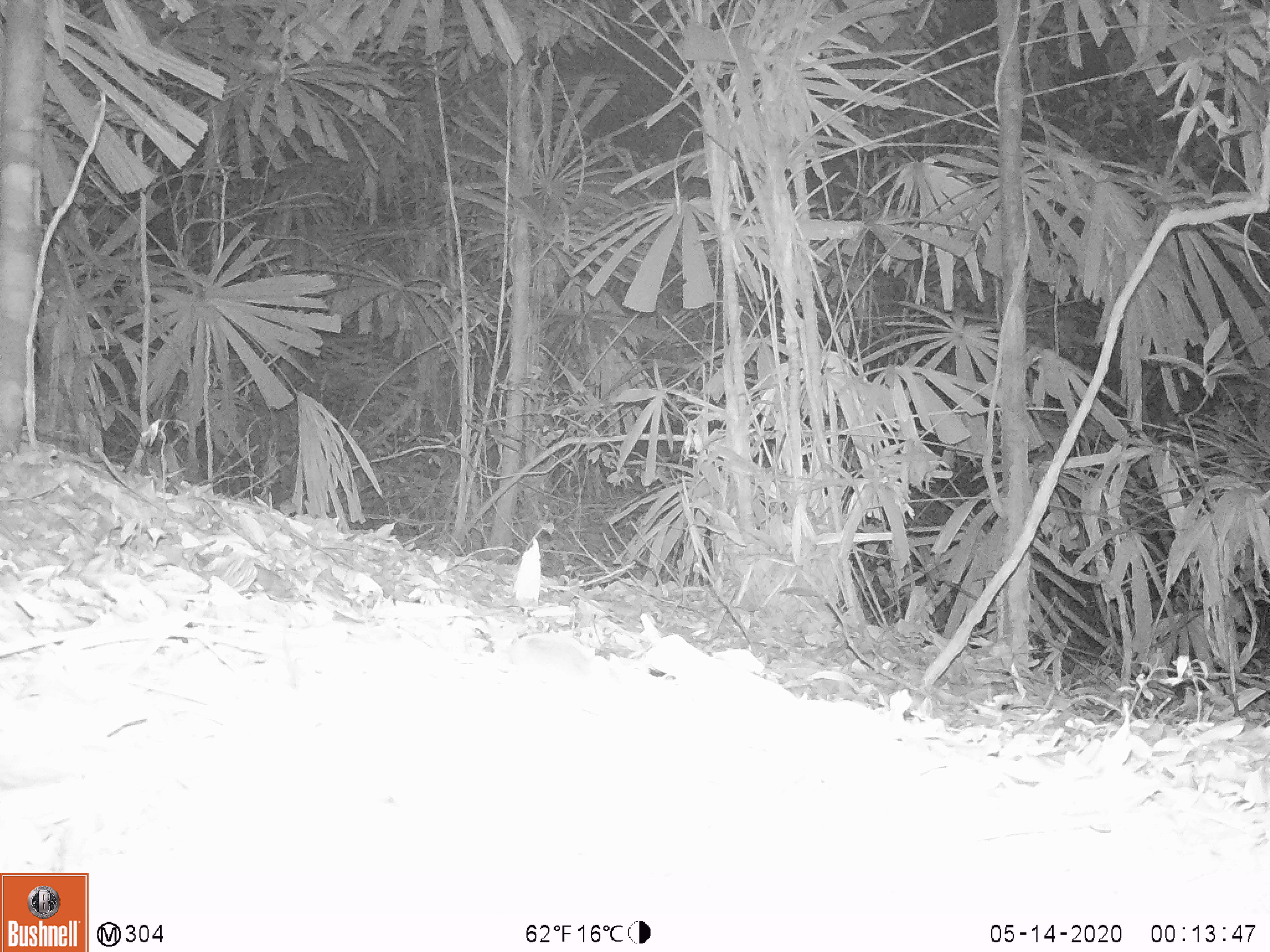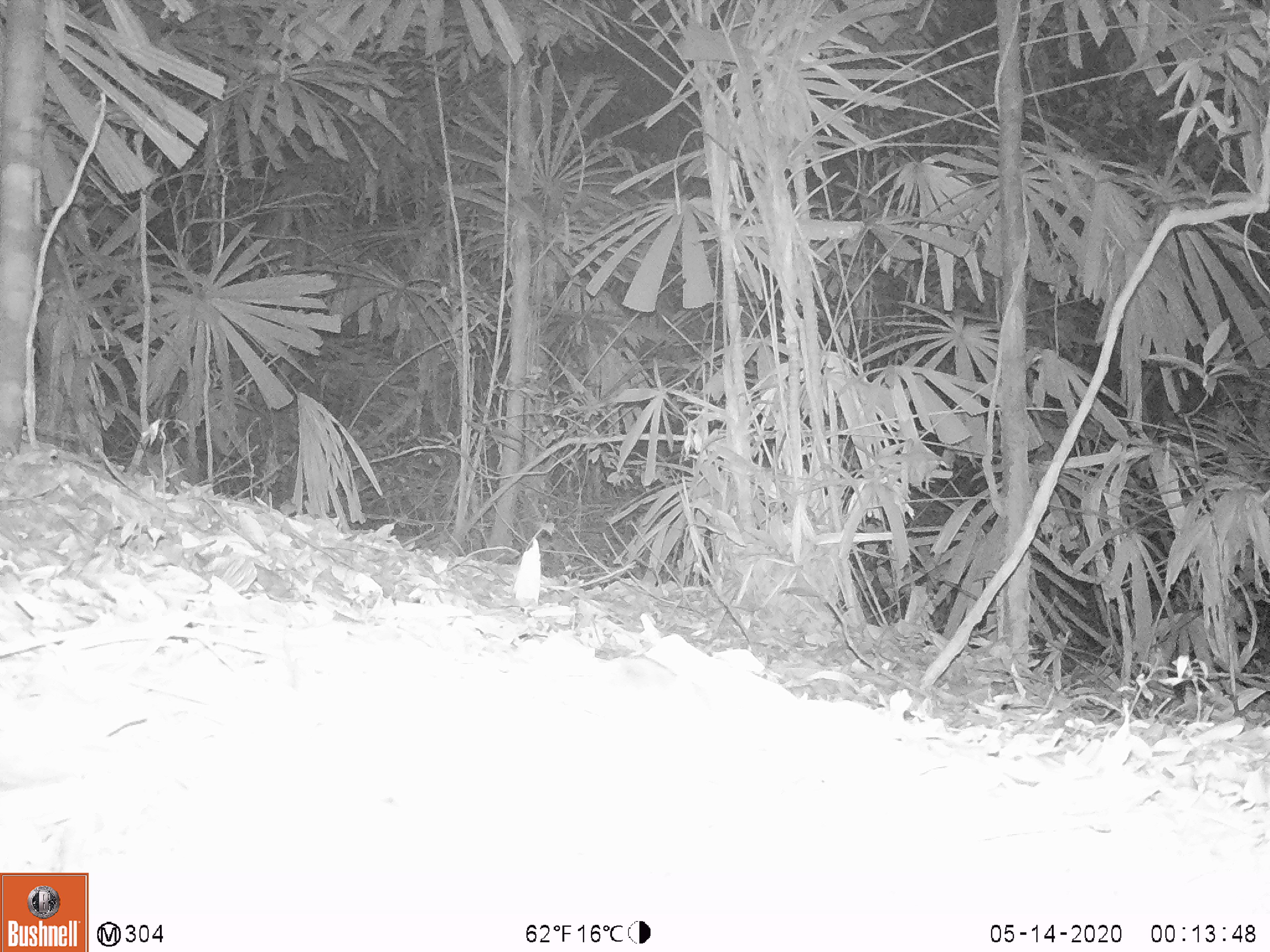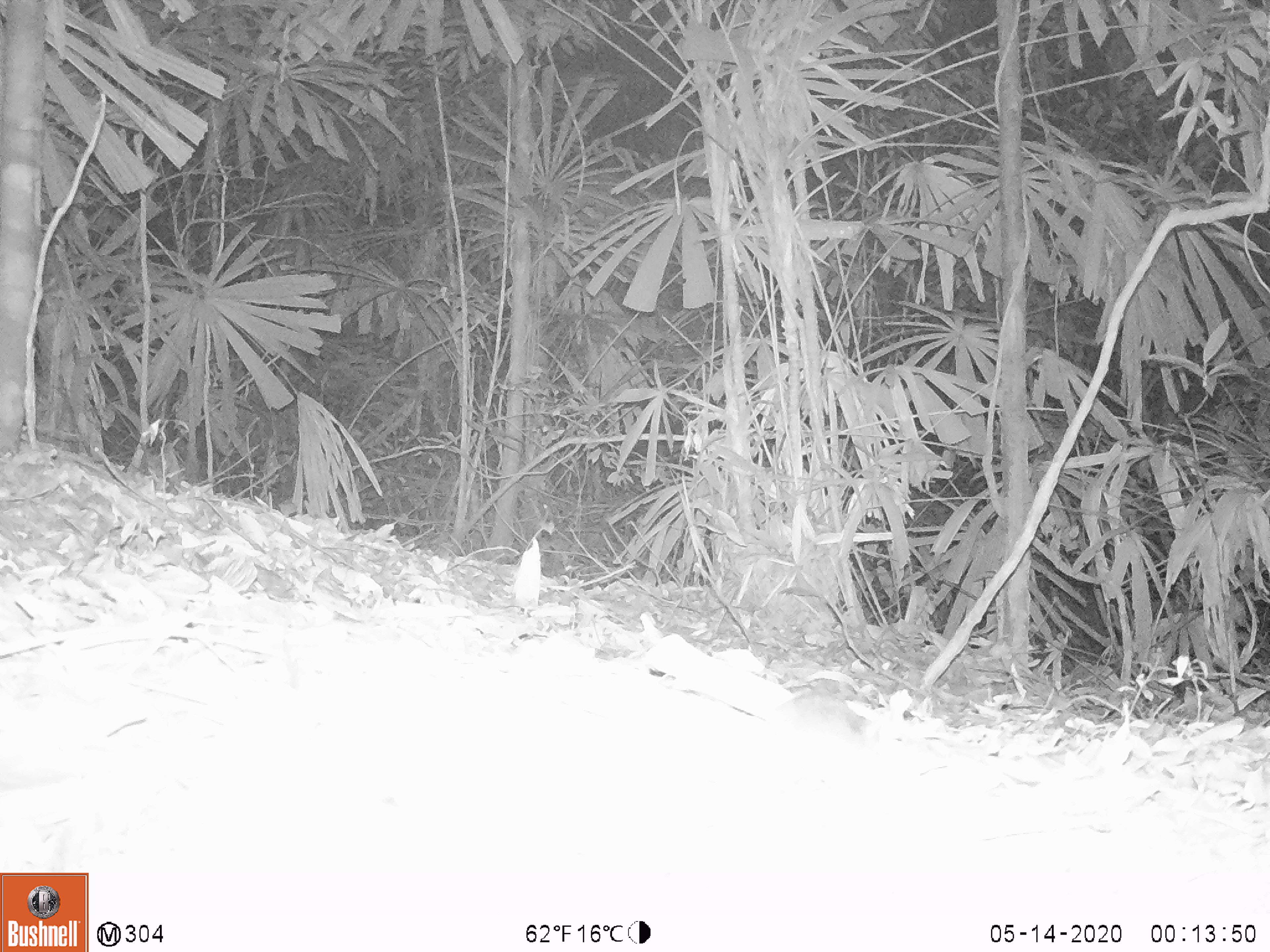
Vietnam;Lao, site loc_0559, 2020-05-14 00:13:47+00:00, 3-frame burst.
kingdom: Animalia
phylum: Chordata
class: Mammalia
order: Rodentia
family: Muridae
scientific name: Muridae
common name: old-world mice and rats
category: unidentified murid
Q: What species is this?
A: Unidentified murid (old-world mice and rats) (Muridae).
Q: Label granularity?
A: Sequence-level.